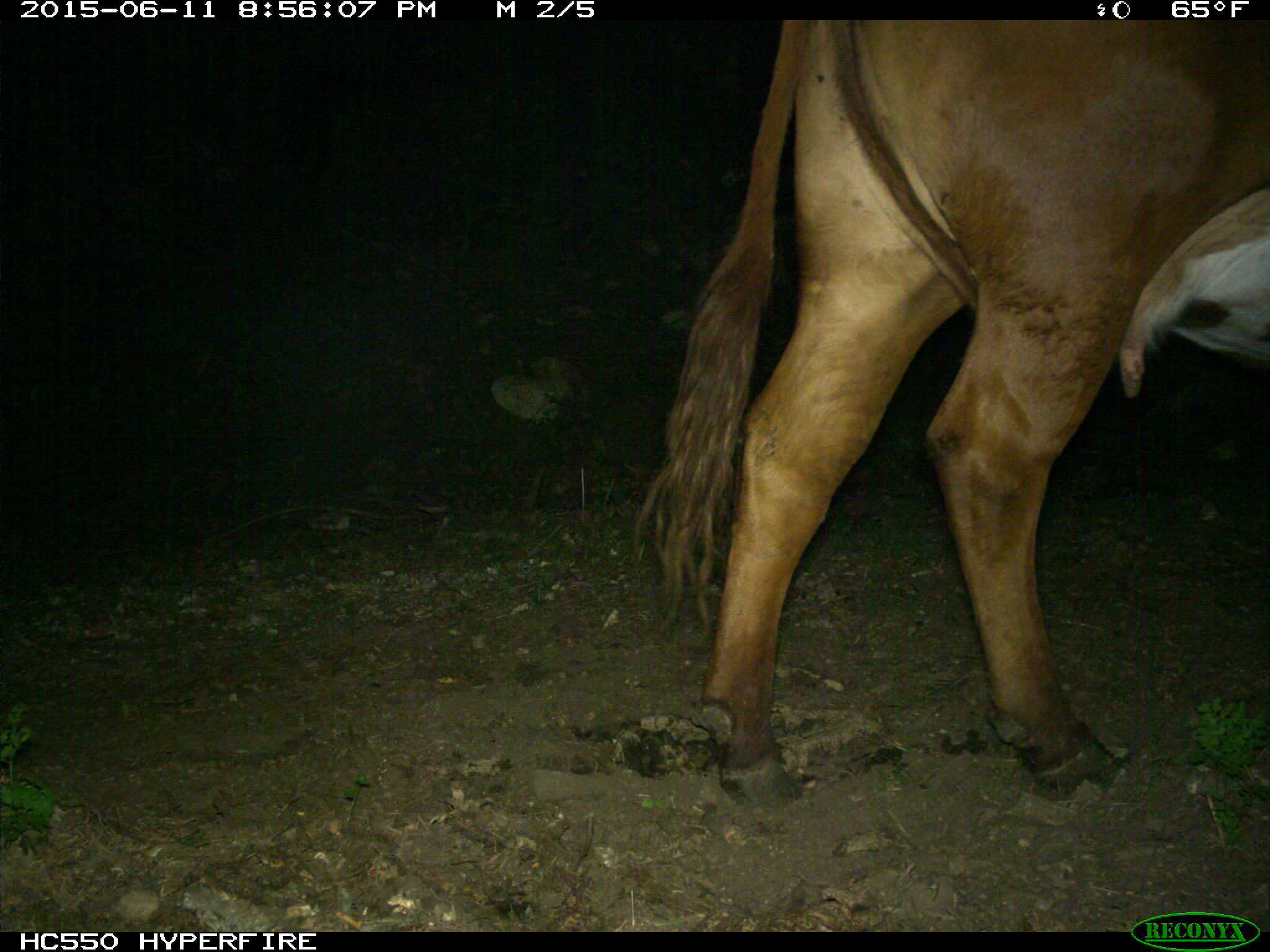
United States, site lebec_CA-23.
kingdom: Animalia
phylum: Chordata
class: Mammalia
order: Artiodactyla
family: Bovidae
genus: Bos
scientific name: Bos taurus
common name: domestic cow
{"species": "Bos taurus (domestic cow)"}